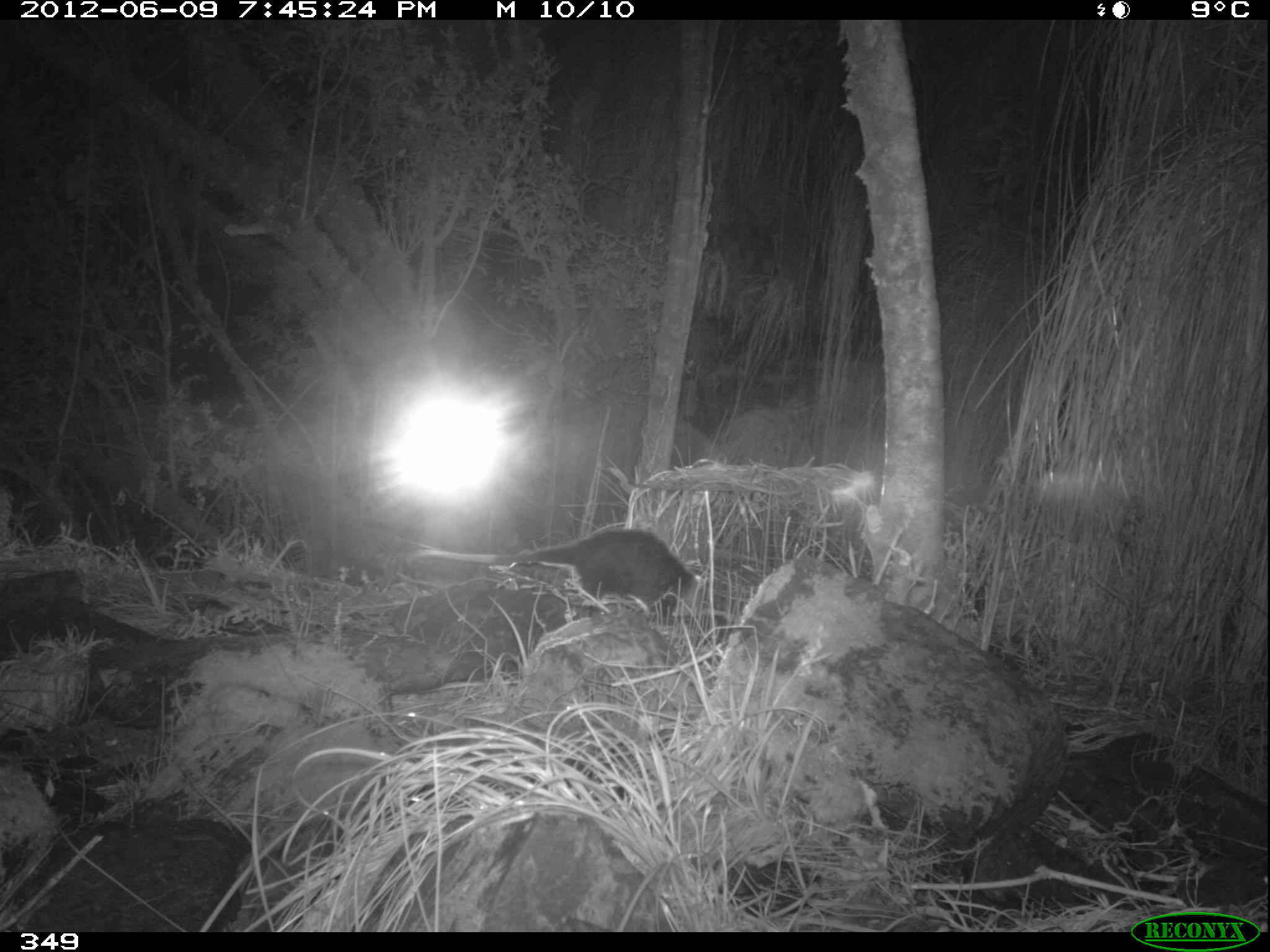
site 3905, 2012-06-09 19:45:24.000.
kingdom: Animalia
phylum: Chordata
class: Mammalia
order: Didelphimorphia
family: Didelphidae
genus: Didelphis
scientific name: Didelphis pernigra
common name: andean white-eared opossum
Didelphis pernigra (andean white-eared opossum).